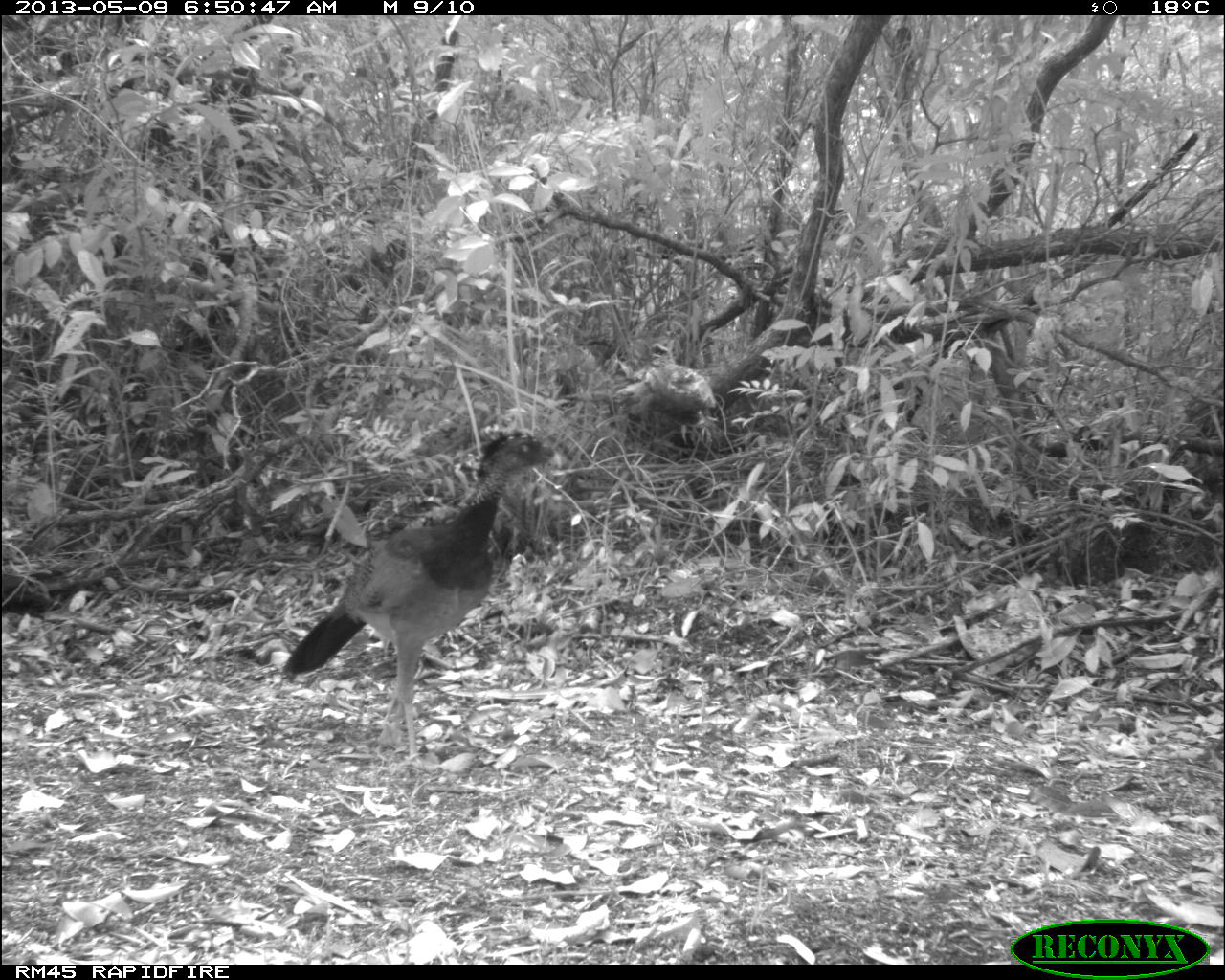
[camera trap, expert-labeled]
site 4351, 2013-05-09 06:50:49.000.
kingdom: Animalia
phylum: Chordata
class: Aves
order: Galliformes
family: Cracidae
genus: Crax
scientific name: Crax rubra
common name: great curassow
Crax rubra (great curassow), count 2.